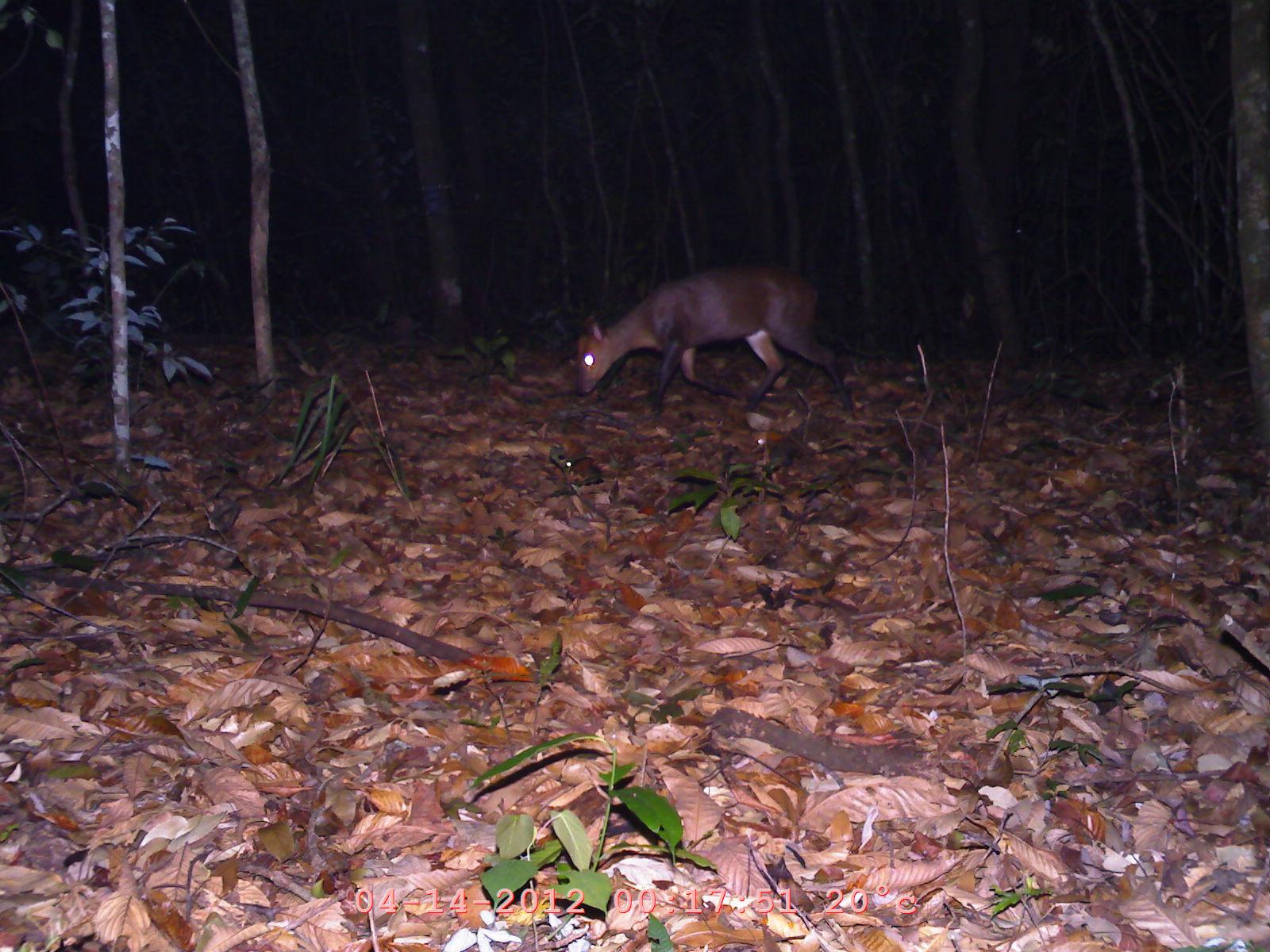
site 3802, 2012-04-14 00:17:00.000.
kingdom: Animalia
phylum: Chordata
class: Mammalia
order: Artiodactyla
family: Cervidae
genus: Muntiacus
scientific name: Muntiacus muntjak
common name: southern red muntjac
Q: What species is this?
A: Muntiacus muntjak (southern red muntjac).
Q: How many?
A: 1.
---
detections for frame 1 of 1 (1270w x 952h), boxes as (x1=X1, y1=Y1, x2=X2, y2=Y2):
muntiacus muntjak: (x1=572, y1=262, x2=854, y2=418)